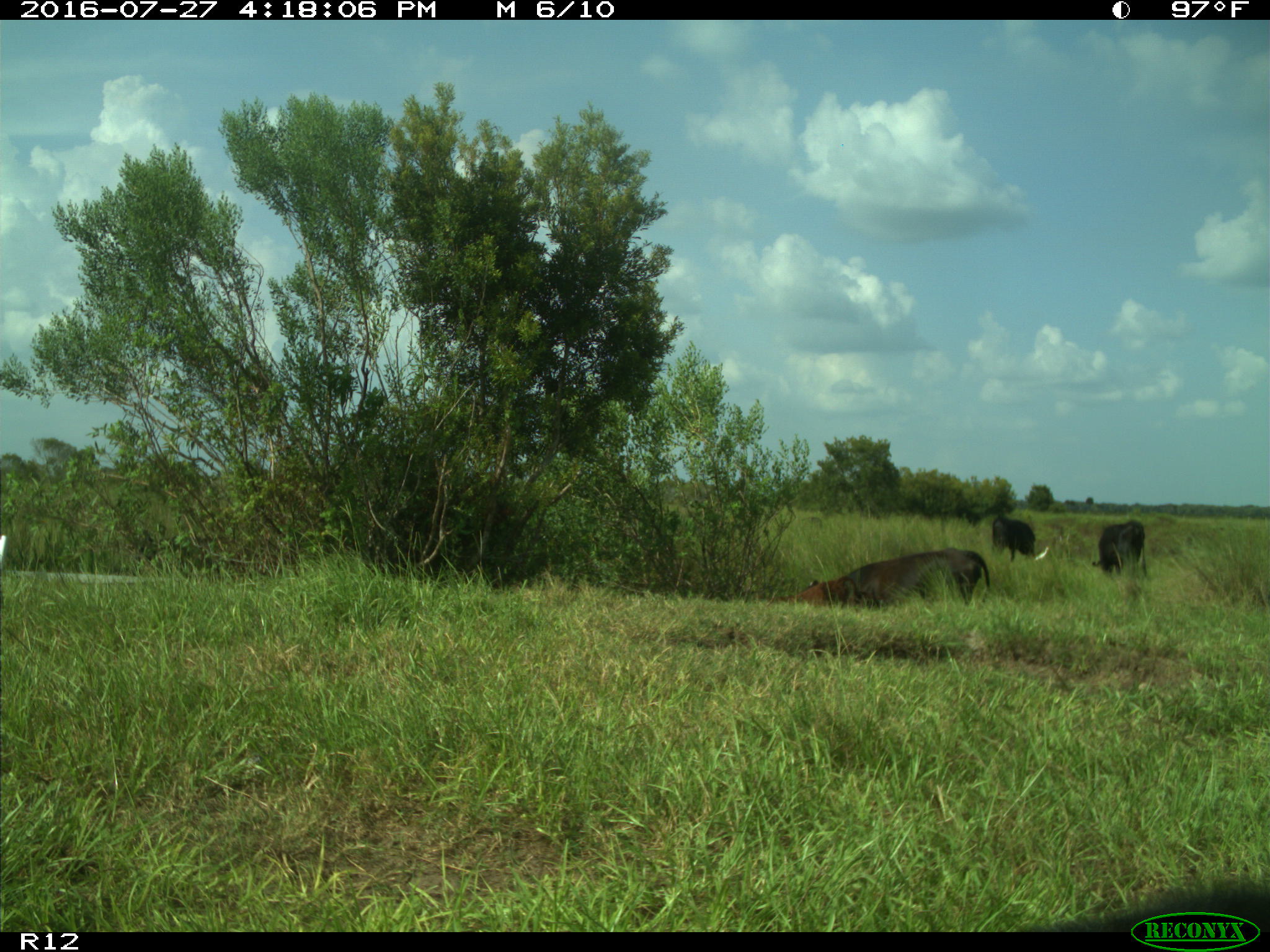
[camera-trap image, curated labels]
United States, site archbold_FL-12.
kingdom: Animalia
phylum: Chordata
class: Mammalia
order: Artiodactyla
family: Bovidae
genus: Bos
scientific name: Bos taurus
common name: domestic cow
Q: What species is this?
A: Bos taurus (domestic cow).